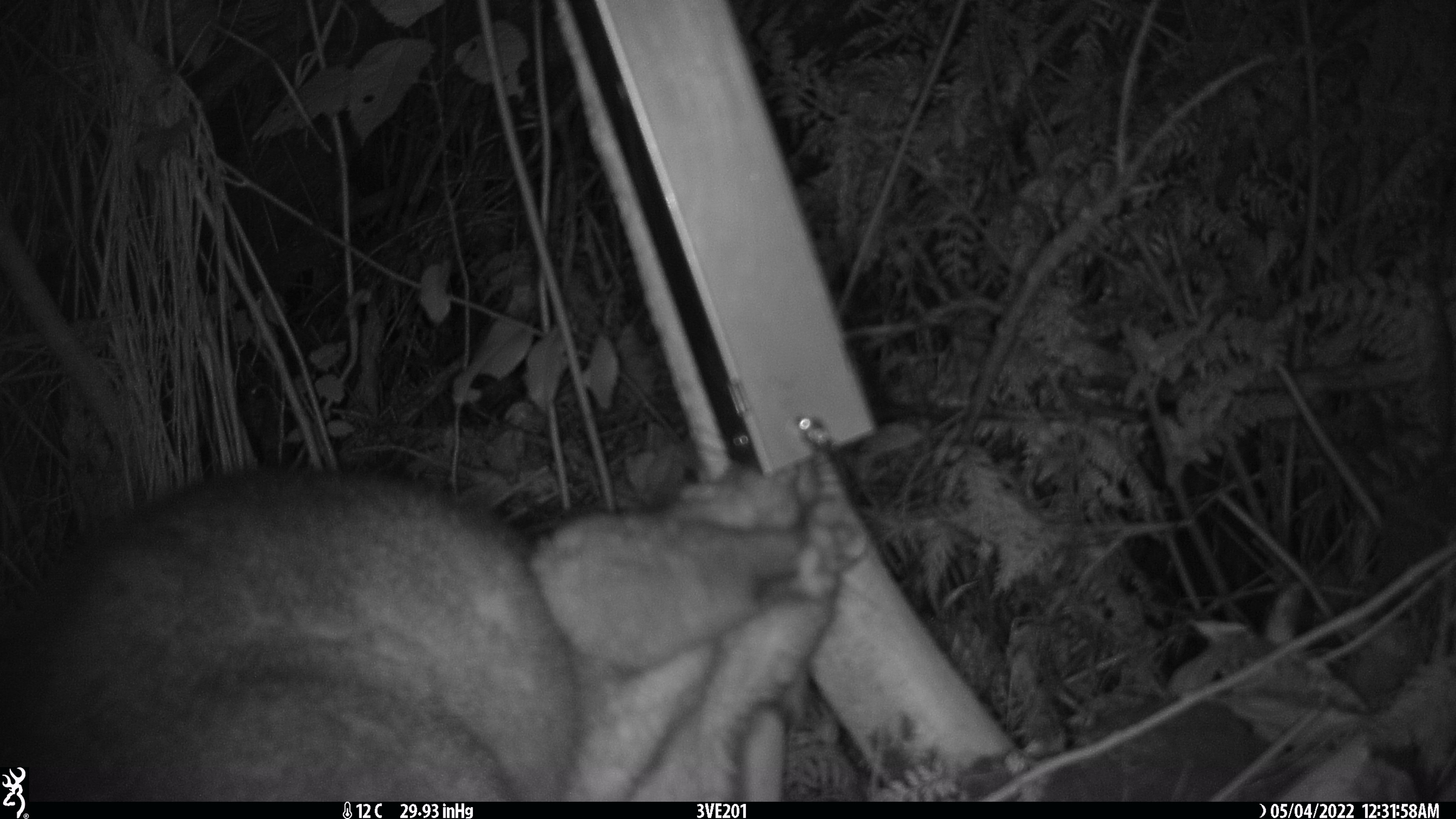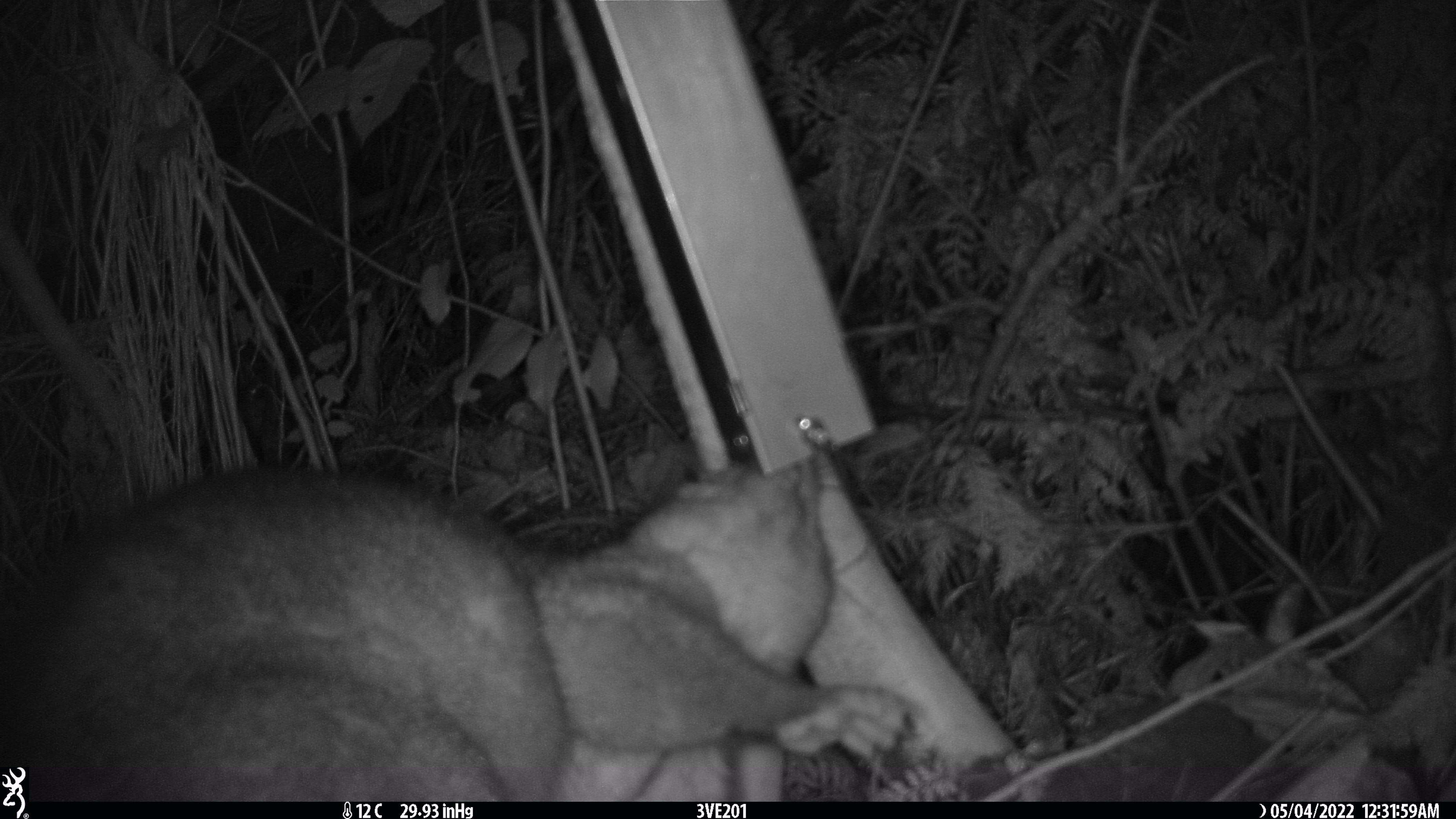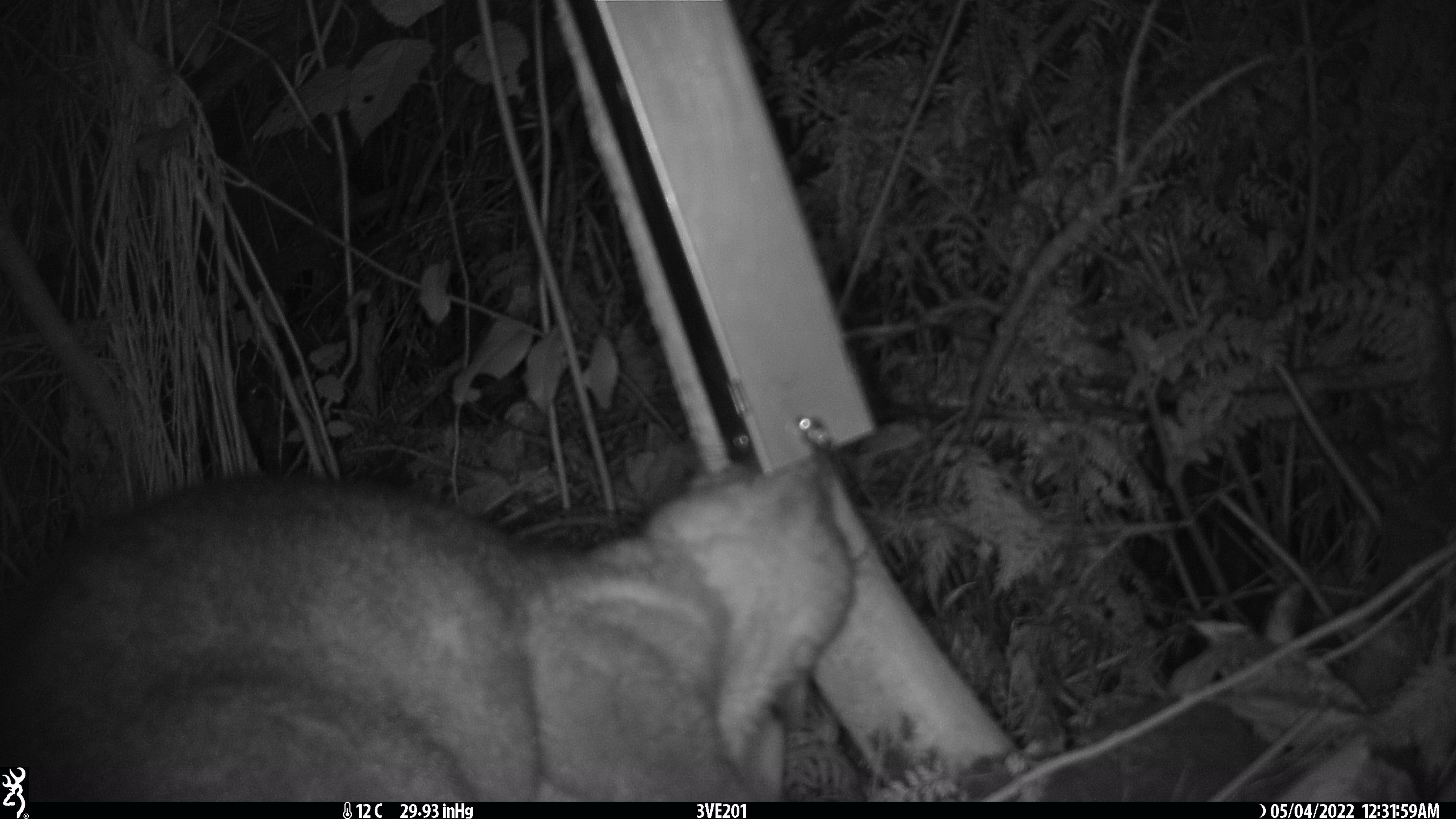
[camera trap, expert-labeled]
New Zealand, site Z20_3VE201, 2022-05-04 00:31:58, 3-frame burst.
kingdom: Animalia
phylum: Chordata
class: Mammalia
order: Diprotodontia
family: Phalangeridae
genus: Trichosurus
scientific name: Trichosurus vulpecula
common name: common brushtail possum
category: possum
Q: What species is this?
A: Possum (common brushtail possum) (Trichosurus vulpecula).